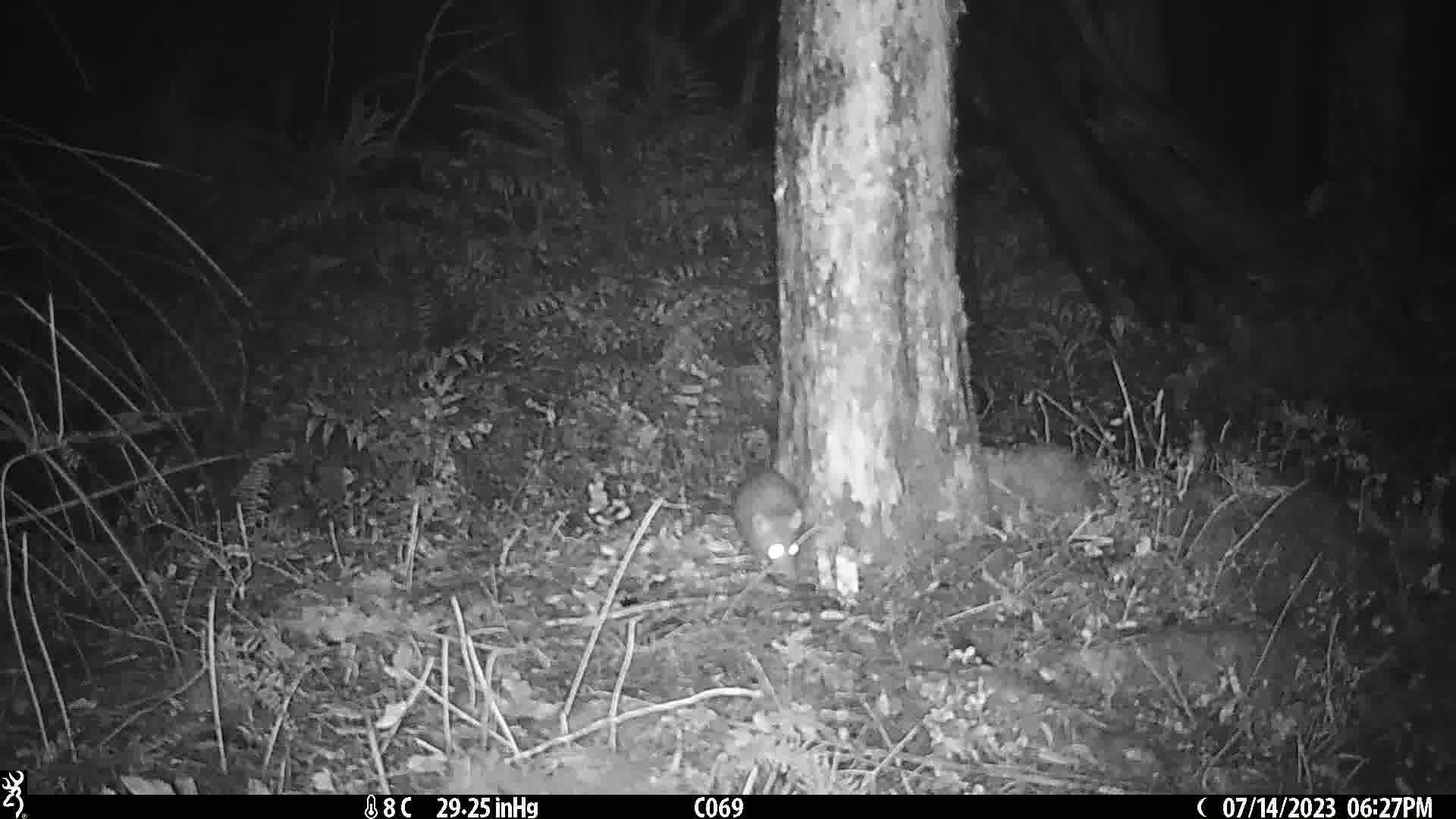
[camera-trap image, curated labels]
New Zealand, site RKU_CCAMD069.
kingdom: Animalia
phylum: Chordata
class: Mammalia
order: Rodentia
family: Muridae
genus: Rattus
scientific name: Rattus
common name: rat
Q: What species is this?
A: Rat (Rattus).